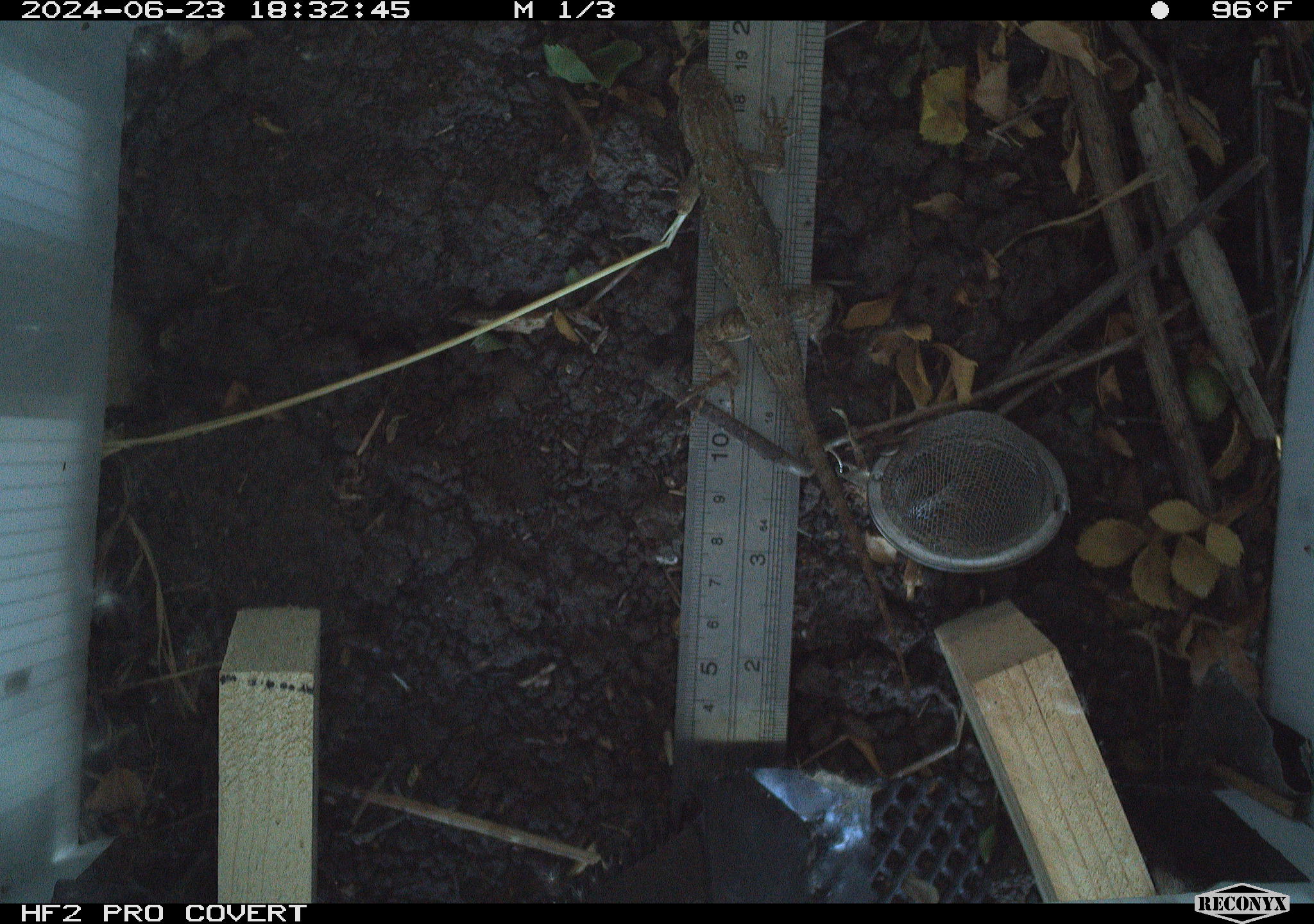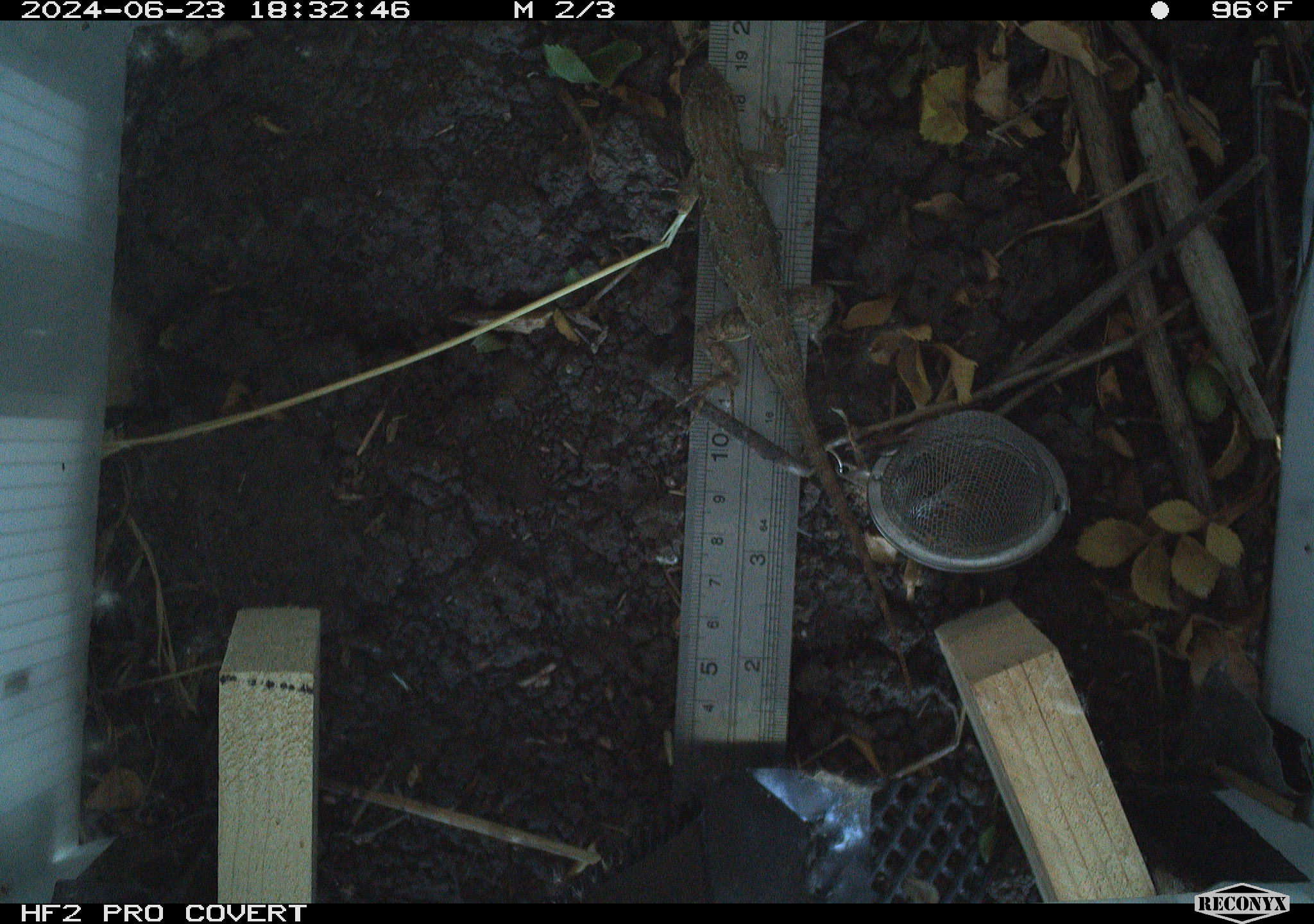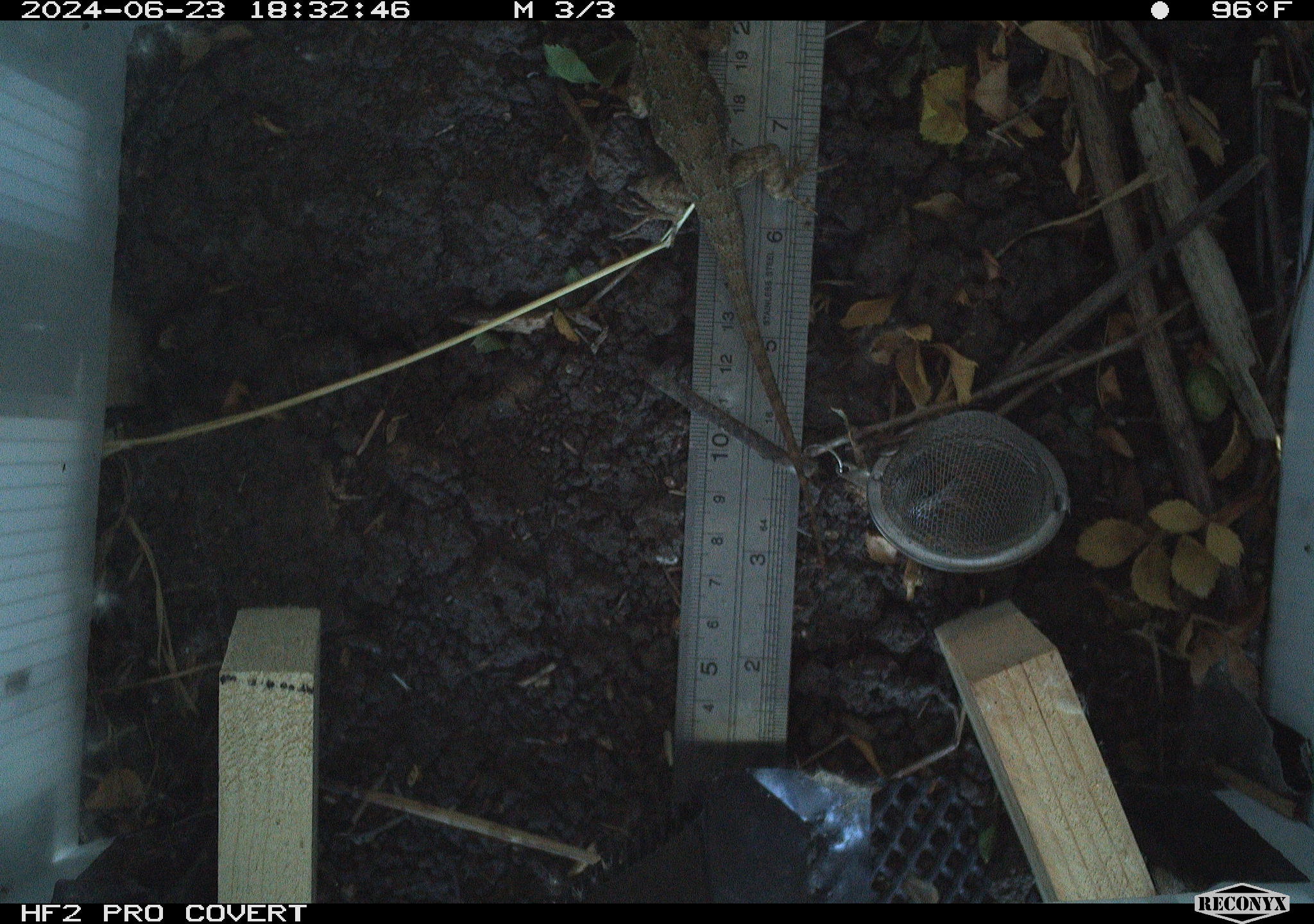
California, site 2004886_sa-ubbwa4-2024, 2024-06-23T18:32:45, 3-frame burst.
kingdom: Animalia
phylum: Chordata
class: Reptilia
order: Squamata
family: Phrynosomatidae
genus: Sceloporus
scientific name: Sceloporus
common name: spiny lizards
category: sceloporus species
Sceloporus species (spiny lizards) (Sceloporus).